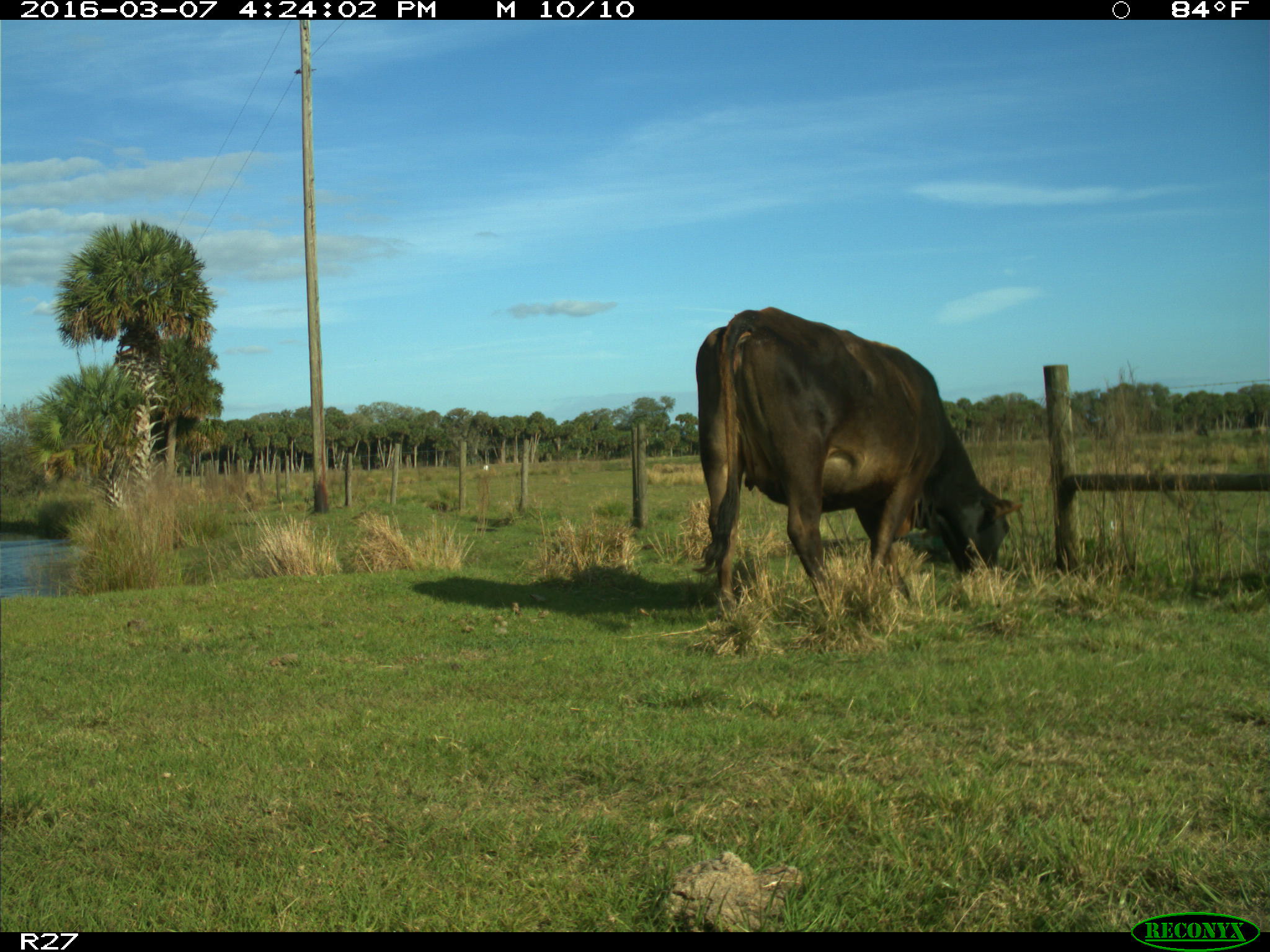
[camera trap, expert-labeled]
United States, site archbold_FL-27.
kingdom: Animalia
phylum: Chordata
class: Mammalia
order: Artiodactyla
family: Bovidae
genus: Bos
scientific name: Bos taurus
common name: domestic cow